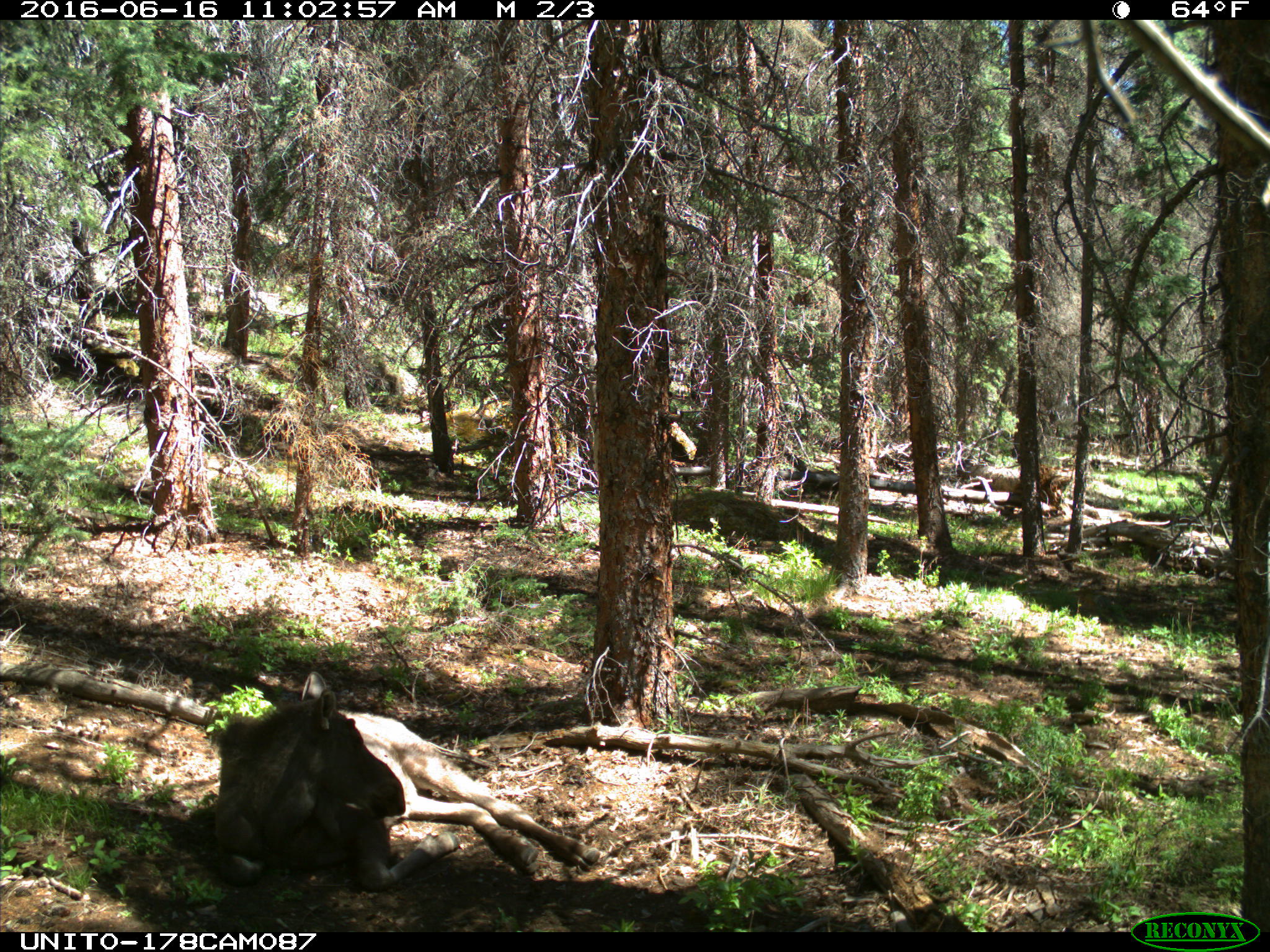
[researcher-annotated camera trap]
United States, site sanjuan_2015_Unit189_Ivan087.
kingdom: Animalia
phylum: Chordata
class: Mammalia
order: Artiodactyla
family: Cervidae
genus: Alces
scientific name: Alces alces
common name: moose